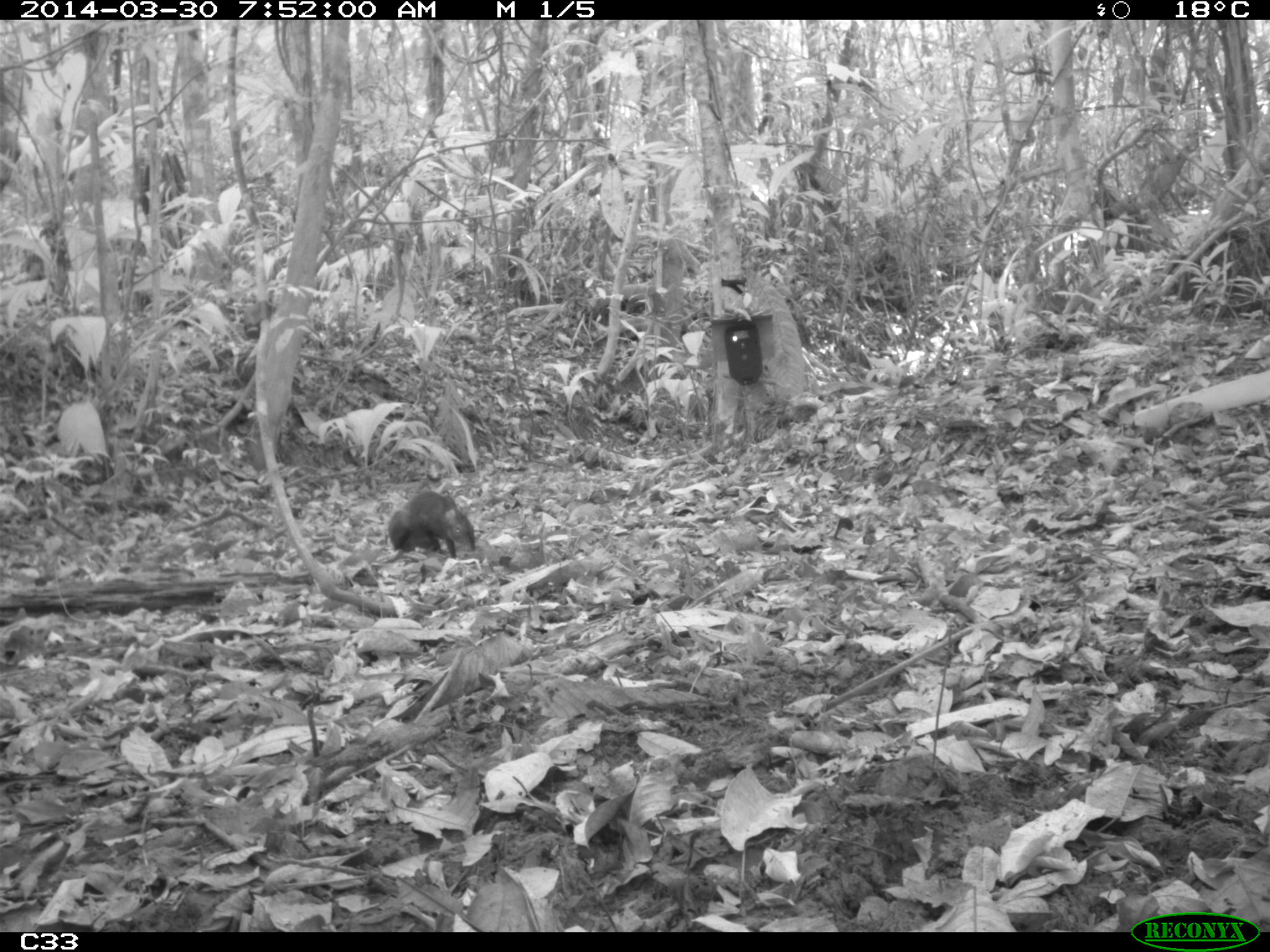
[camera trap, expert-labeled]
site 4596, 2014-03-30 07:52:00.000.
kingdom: Animalia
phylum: Chordata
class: Mammalia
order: Rodentia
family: Dasyproctidae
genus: Dasyprocta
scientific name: Dasyprocta leporina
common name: red-rumped agouti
Dasyprocta leporina (red-rumped agouti), count 1, age adult.